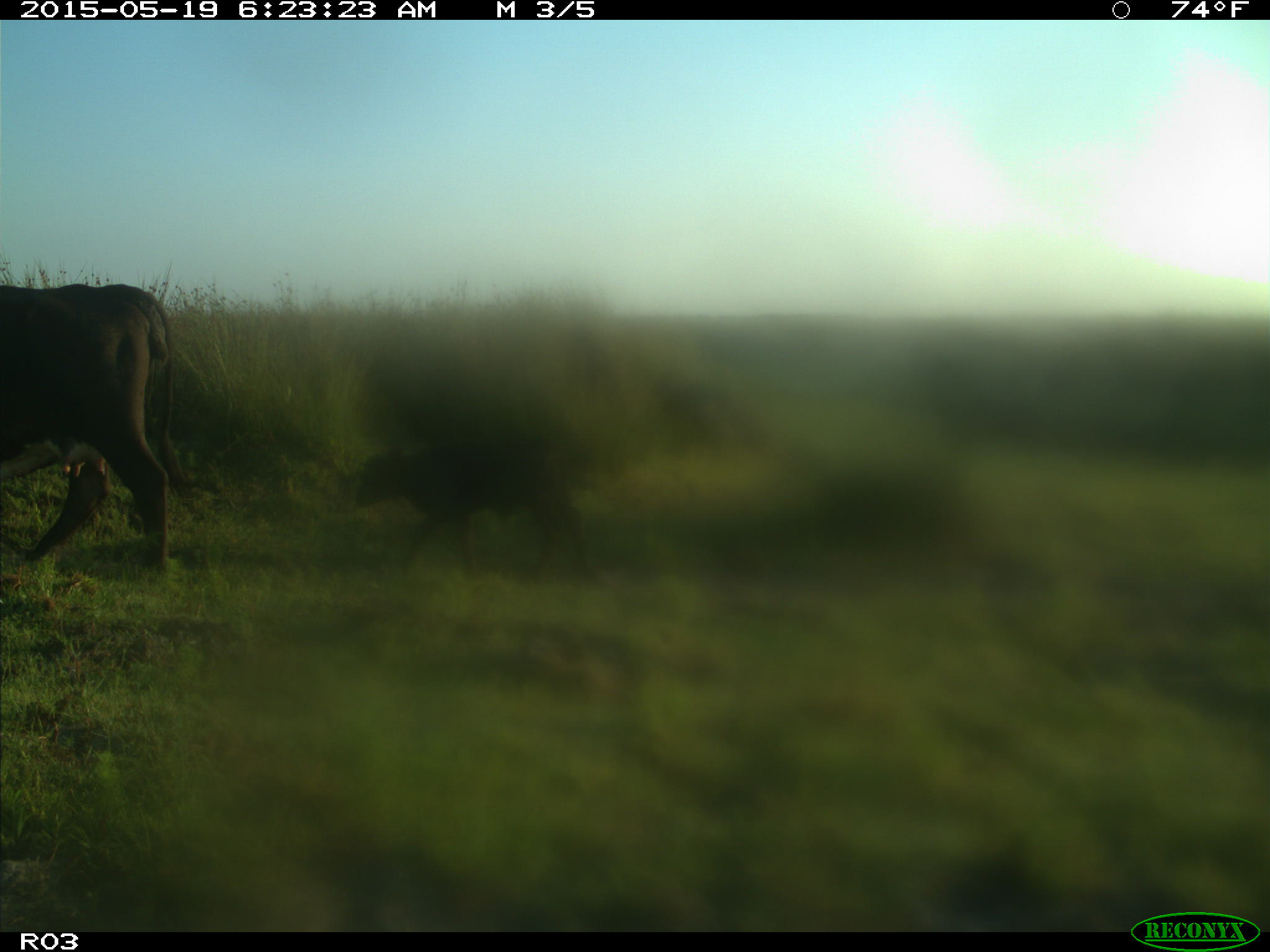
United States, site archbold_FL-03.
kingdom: Animalia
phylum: Chordata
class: Mammalia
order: Artiodactyla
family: Bovidae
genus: Bos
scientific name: Bos taurus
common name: domestic cow